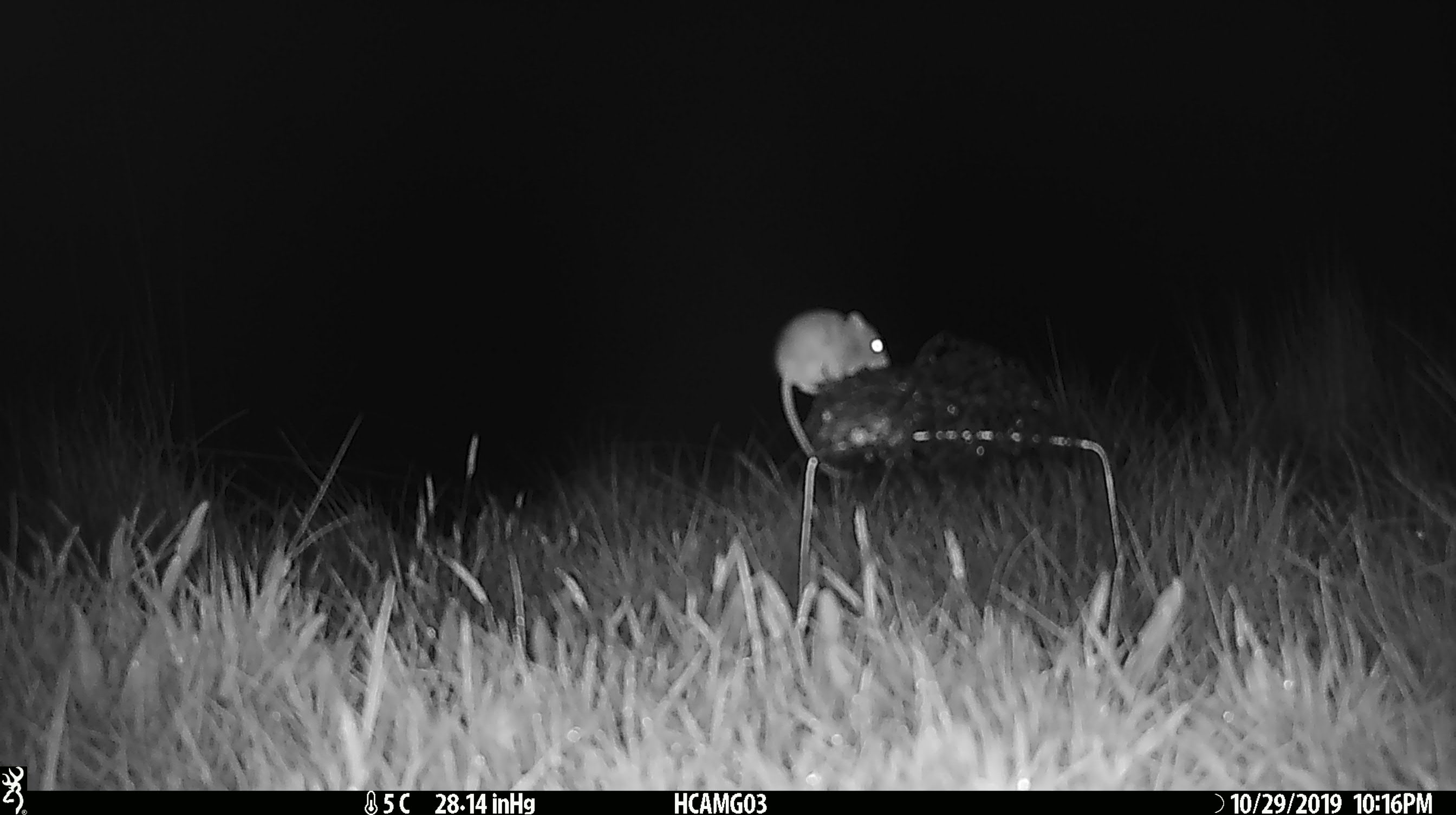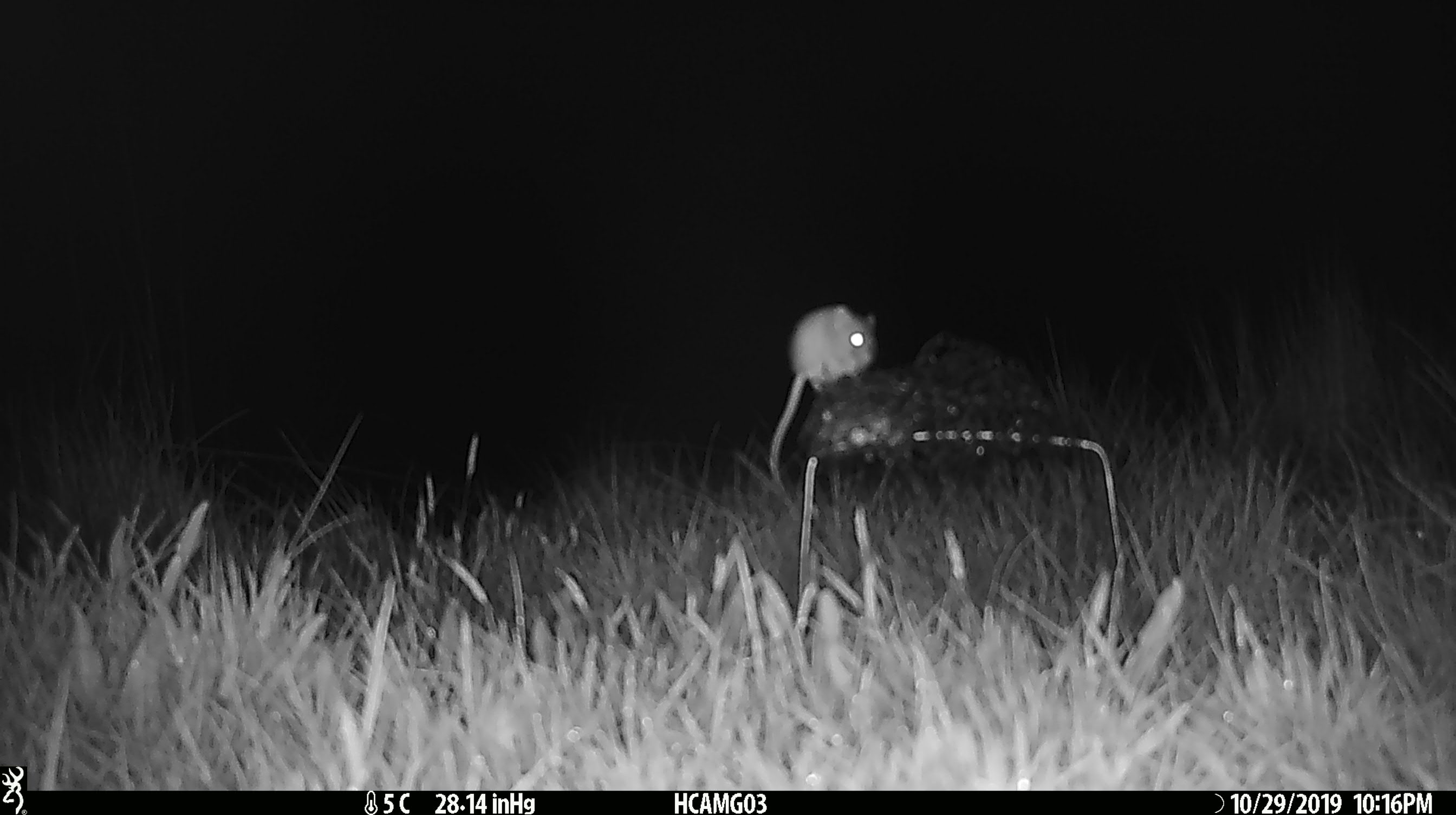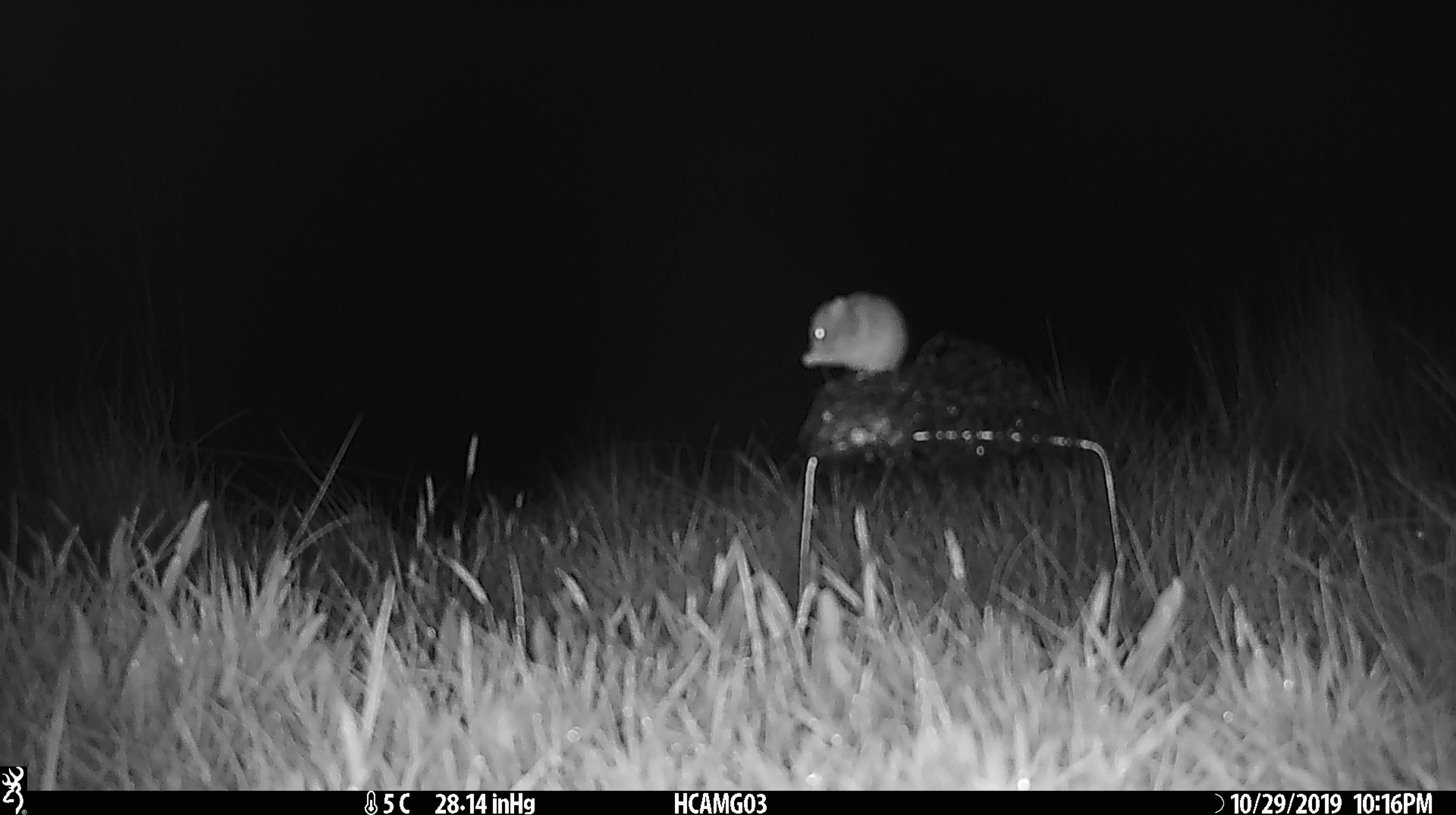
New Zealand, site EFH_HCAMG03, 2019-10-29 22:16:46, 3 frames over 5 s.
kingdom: Animalia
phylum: Chordata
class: Mammalia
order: Rodentia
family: Muridae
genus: Mus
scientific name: Mus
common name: mouse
Mouse (Mus).